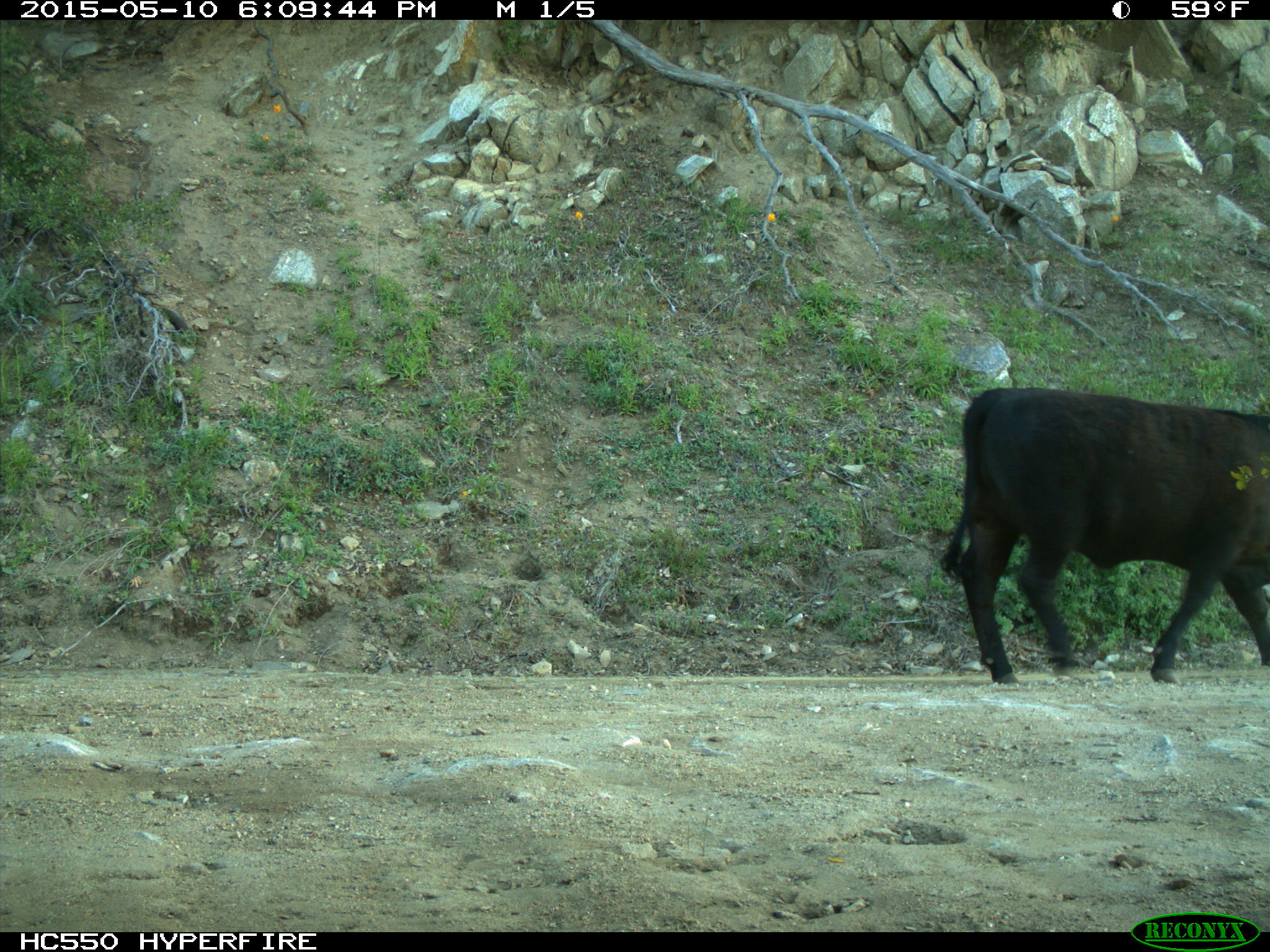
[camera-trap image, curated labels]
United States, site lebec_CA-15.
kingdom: Animalia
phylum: Chordata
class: Mammalia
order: Artiodactyla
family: Bovidae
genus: Bos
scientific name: Bos taurus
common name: domestic cow